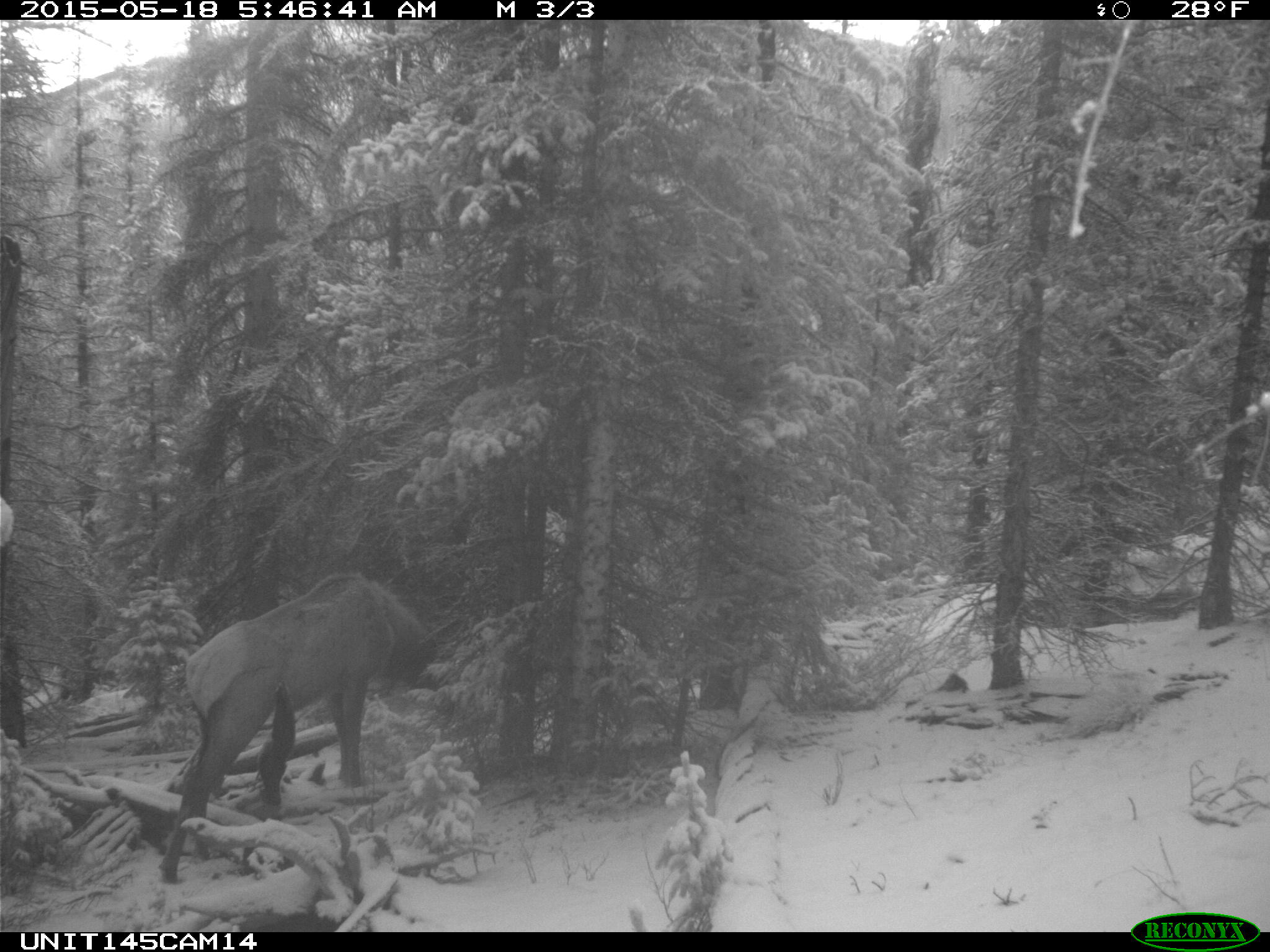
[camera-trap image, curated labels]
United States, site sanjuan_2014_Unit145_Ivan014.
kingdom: Animalia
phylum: Chordata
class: Mammalia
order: Artiodactyla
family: Cervidae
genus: Cervus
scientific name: Cervus elaphus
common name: red deer